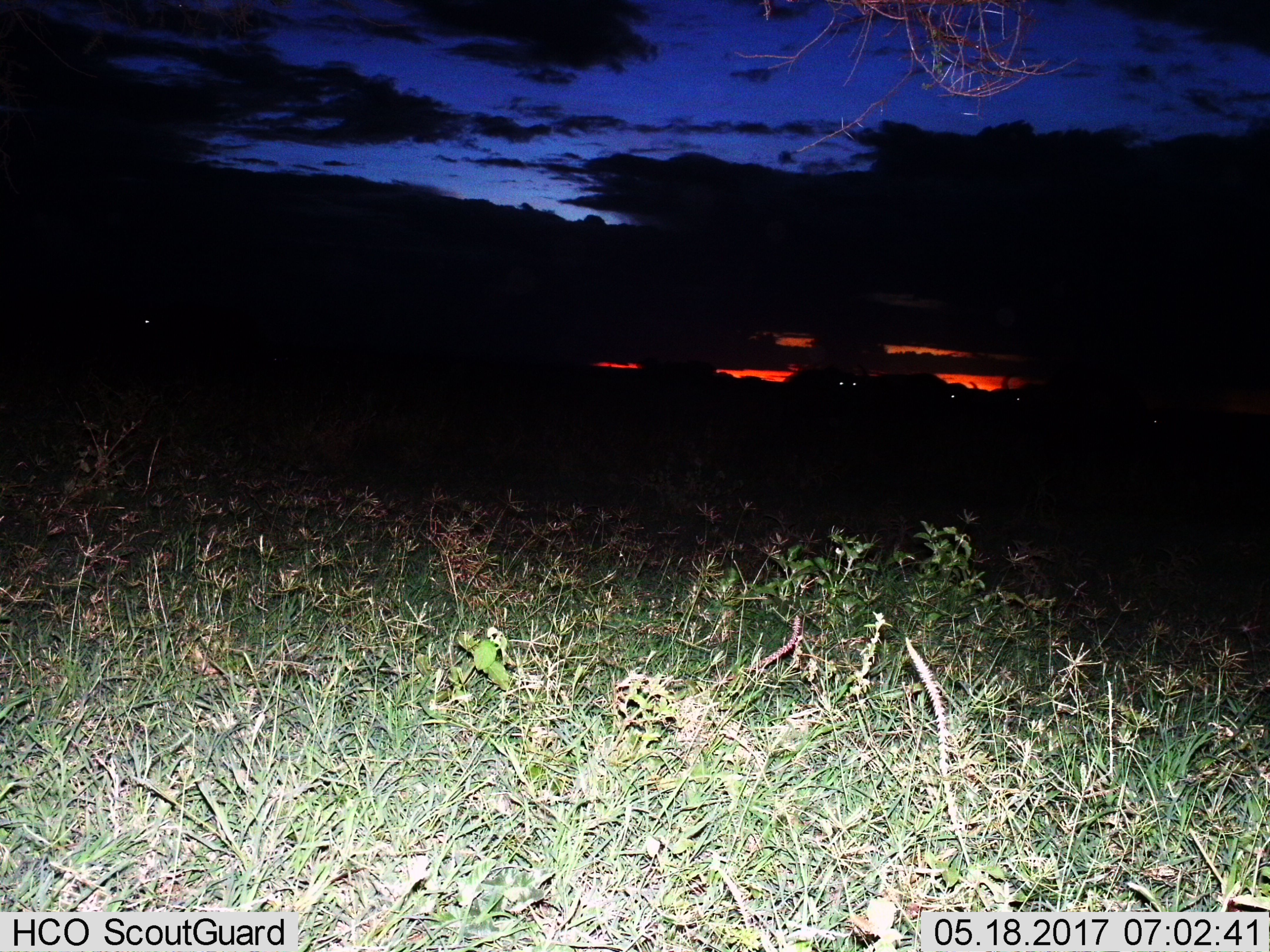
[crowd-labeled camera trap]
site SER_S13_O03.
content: unidentified animal